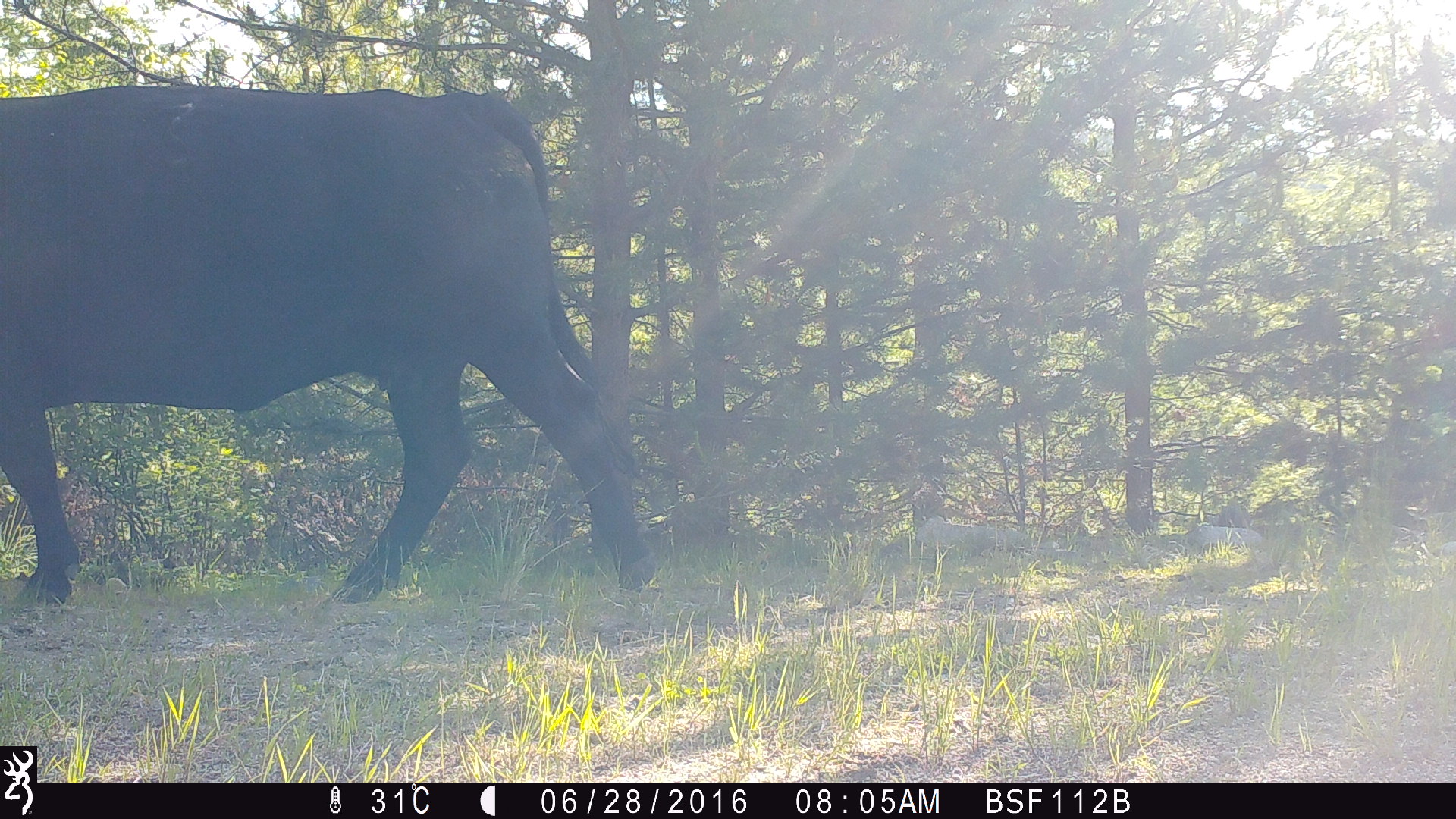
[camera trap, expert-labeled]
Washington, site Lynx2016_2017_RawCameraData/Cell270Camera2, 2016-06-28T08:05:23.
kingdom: Animalia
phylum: Chordata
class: Mammalia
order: Artiodactyla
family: Bovidae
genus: Bos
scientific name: Bos taurus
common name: domestic cattle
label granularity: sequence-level